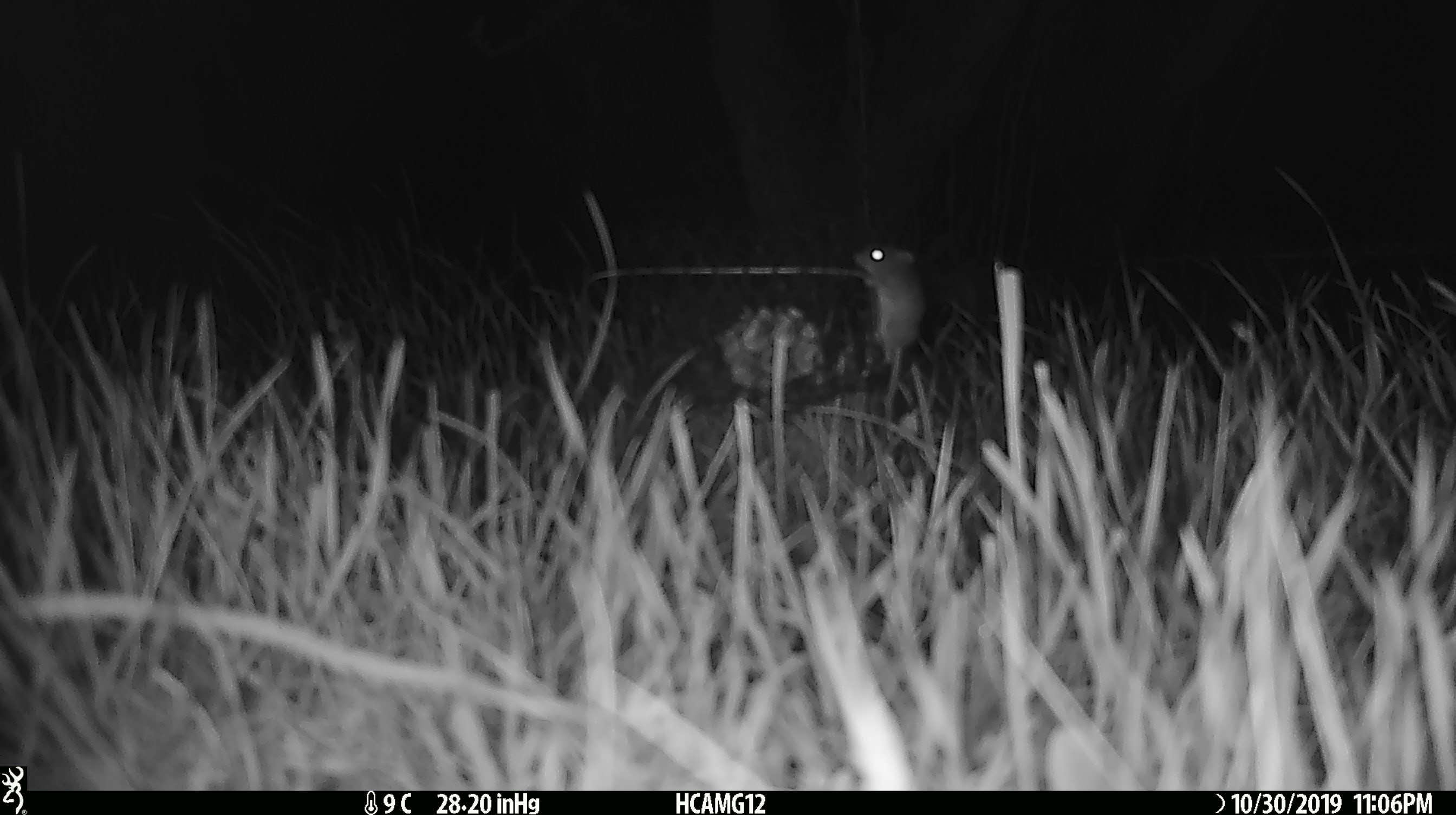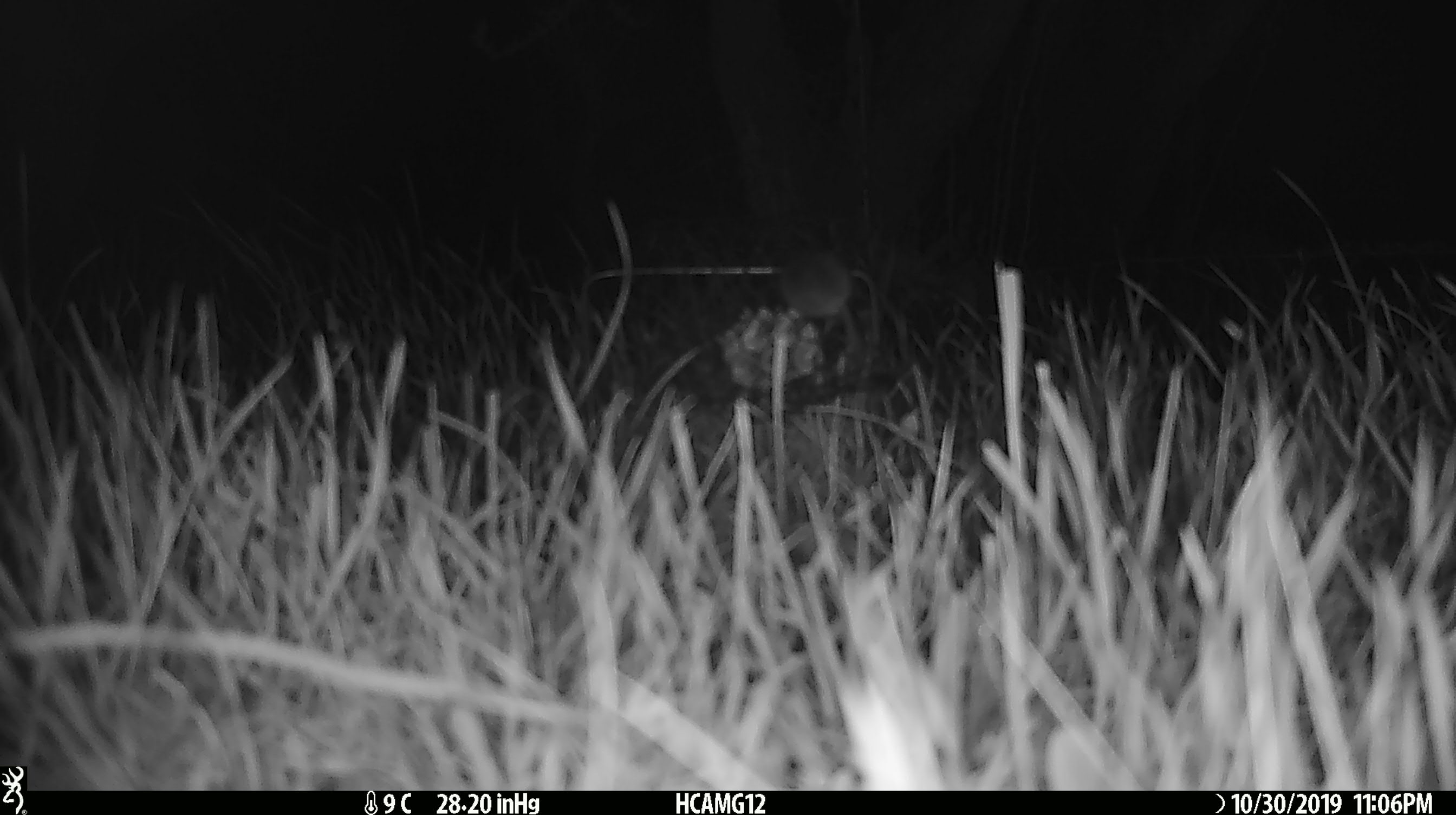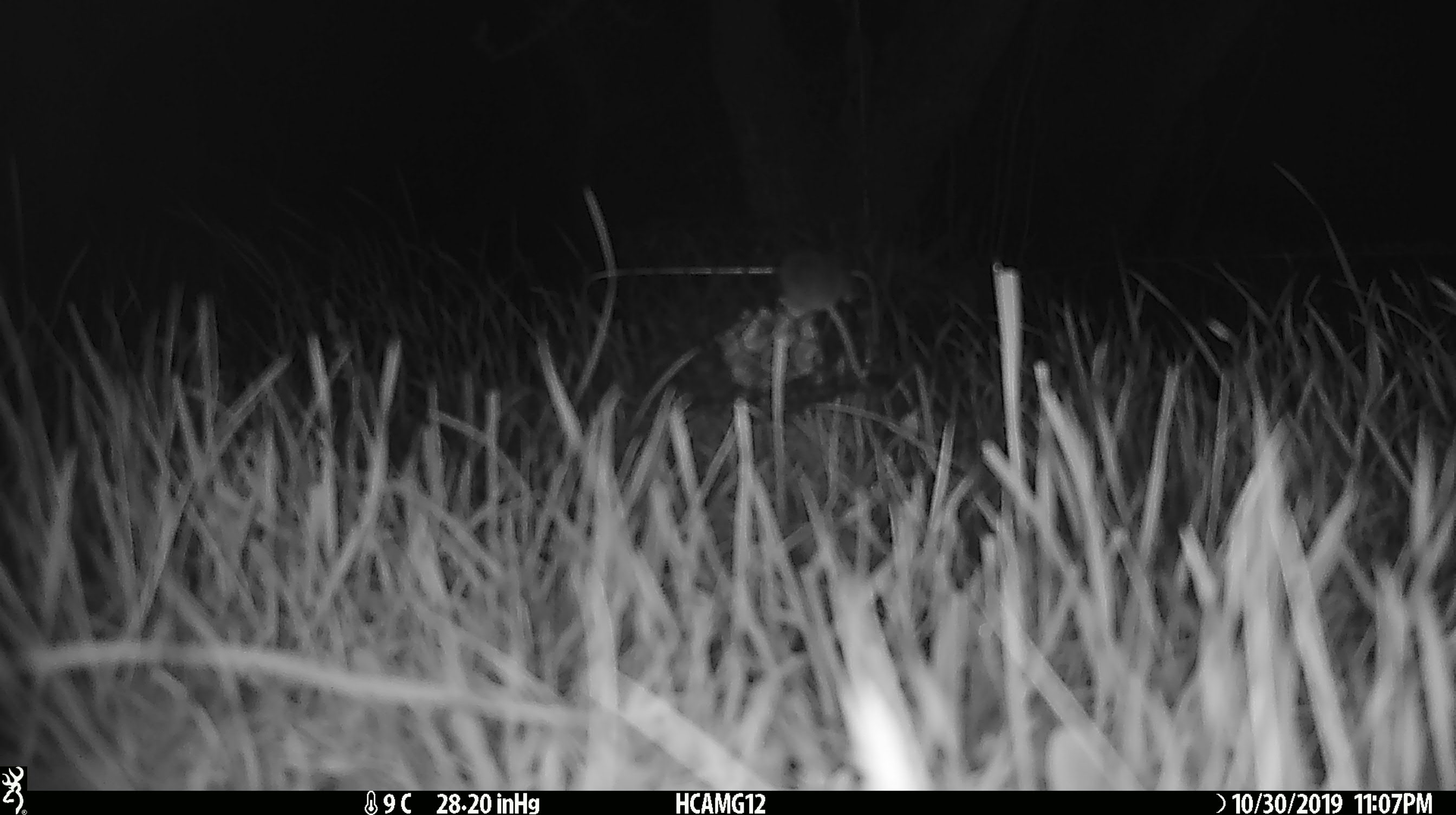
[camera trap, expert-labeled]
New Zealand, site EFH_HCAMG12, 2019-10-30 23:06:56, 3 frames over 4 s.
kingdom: Animalia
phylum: Chordata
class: Mammalia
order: Rodentia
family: Muridae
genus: Mus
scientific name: Mus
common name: mouse